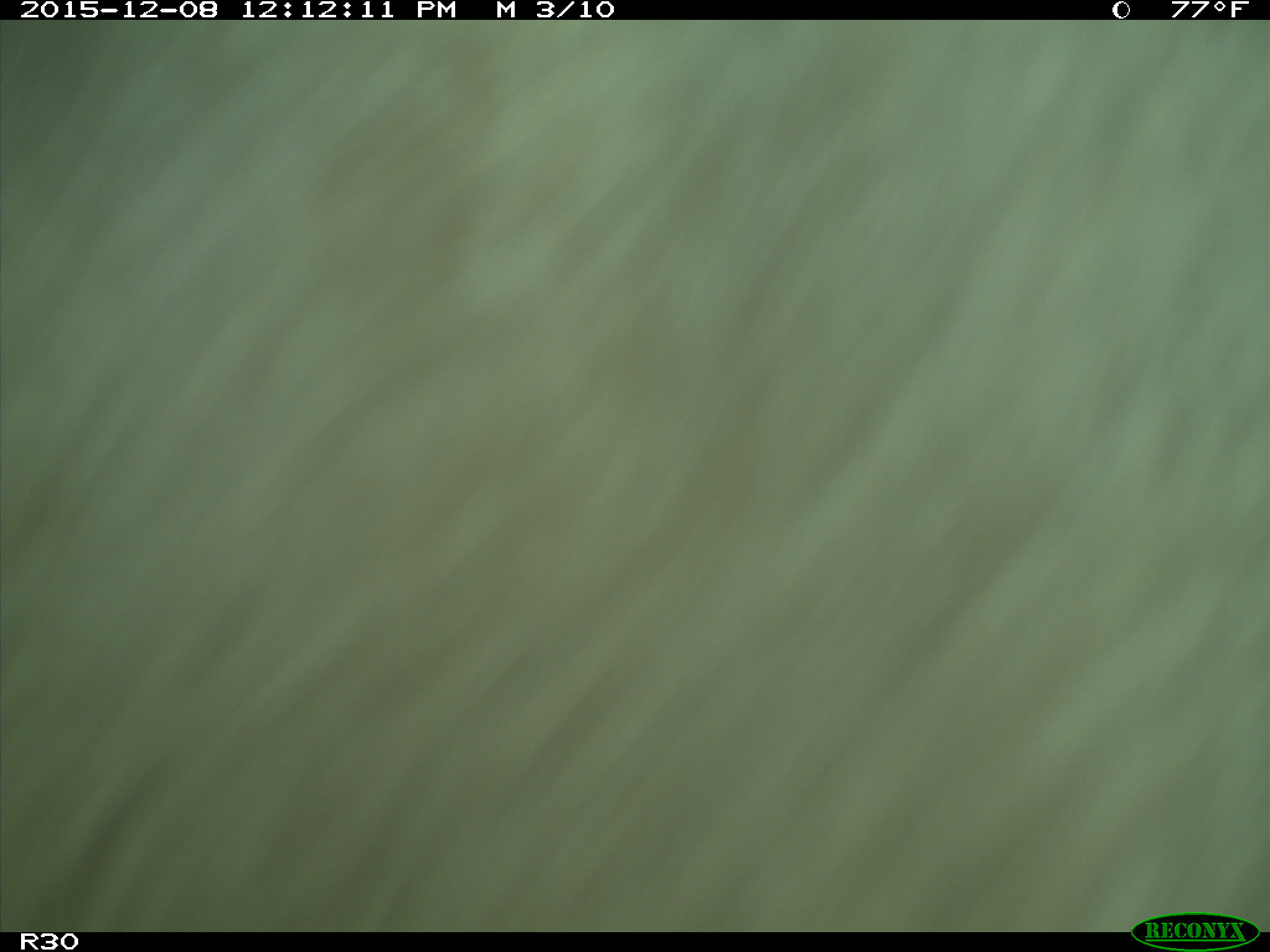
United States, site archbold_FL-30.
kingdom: Animalia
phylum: Chordata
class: Mammalia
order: Artiodactyla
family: Bovidae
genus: Bos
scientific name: Bos taurus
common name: domestic cow